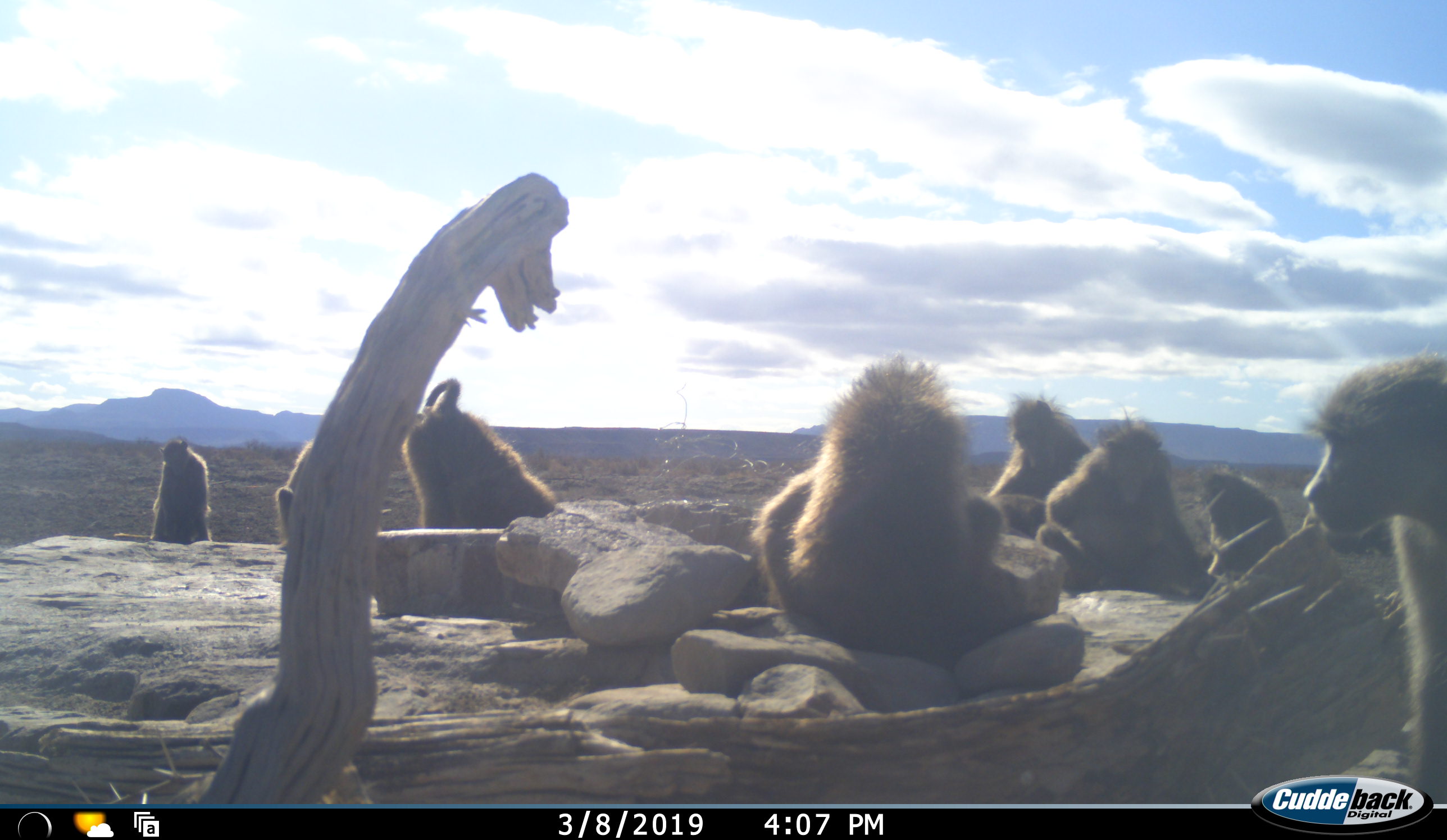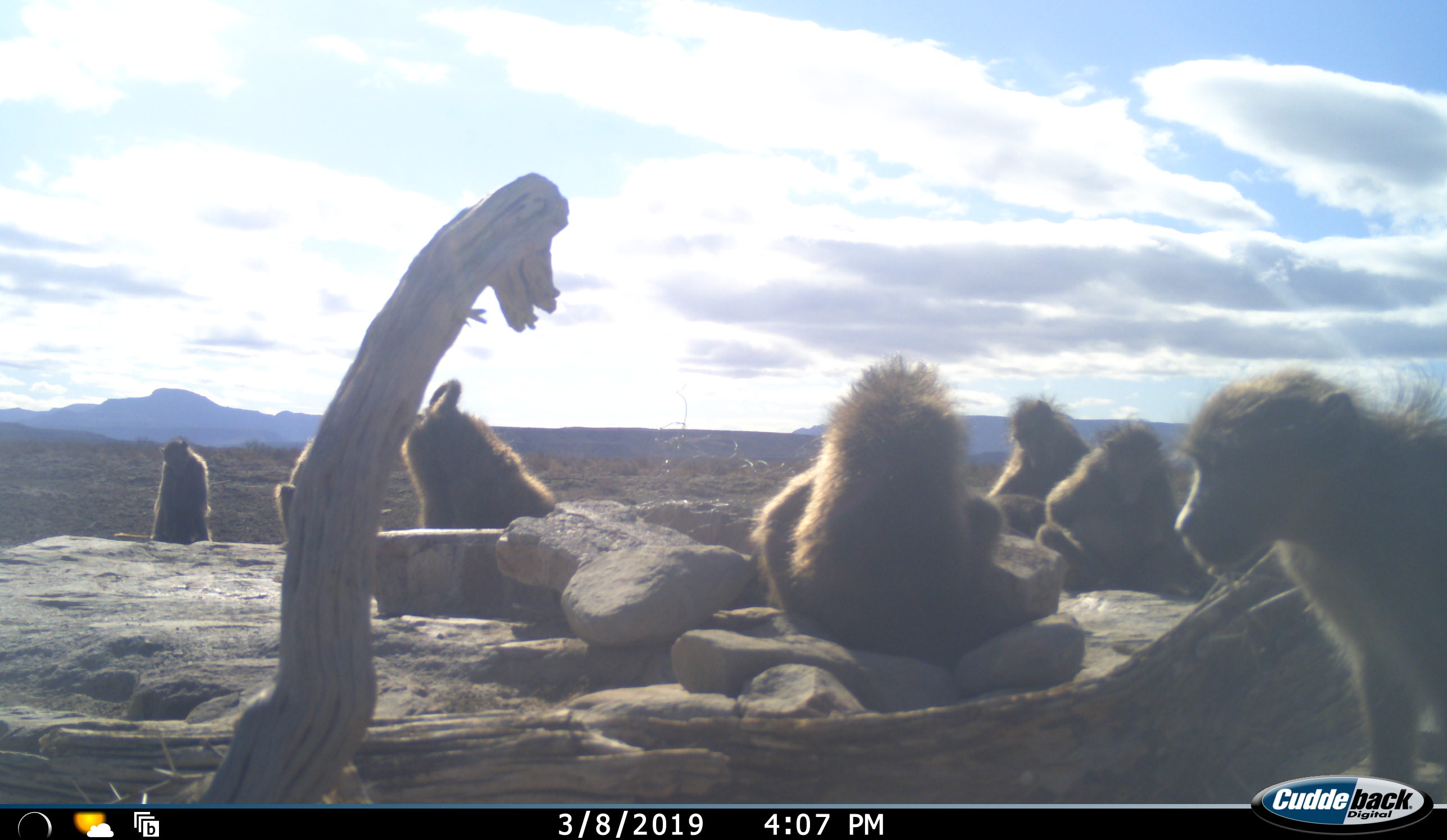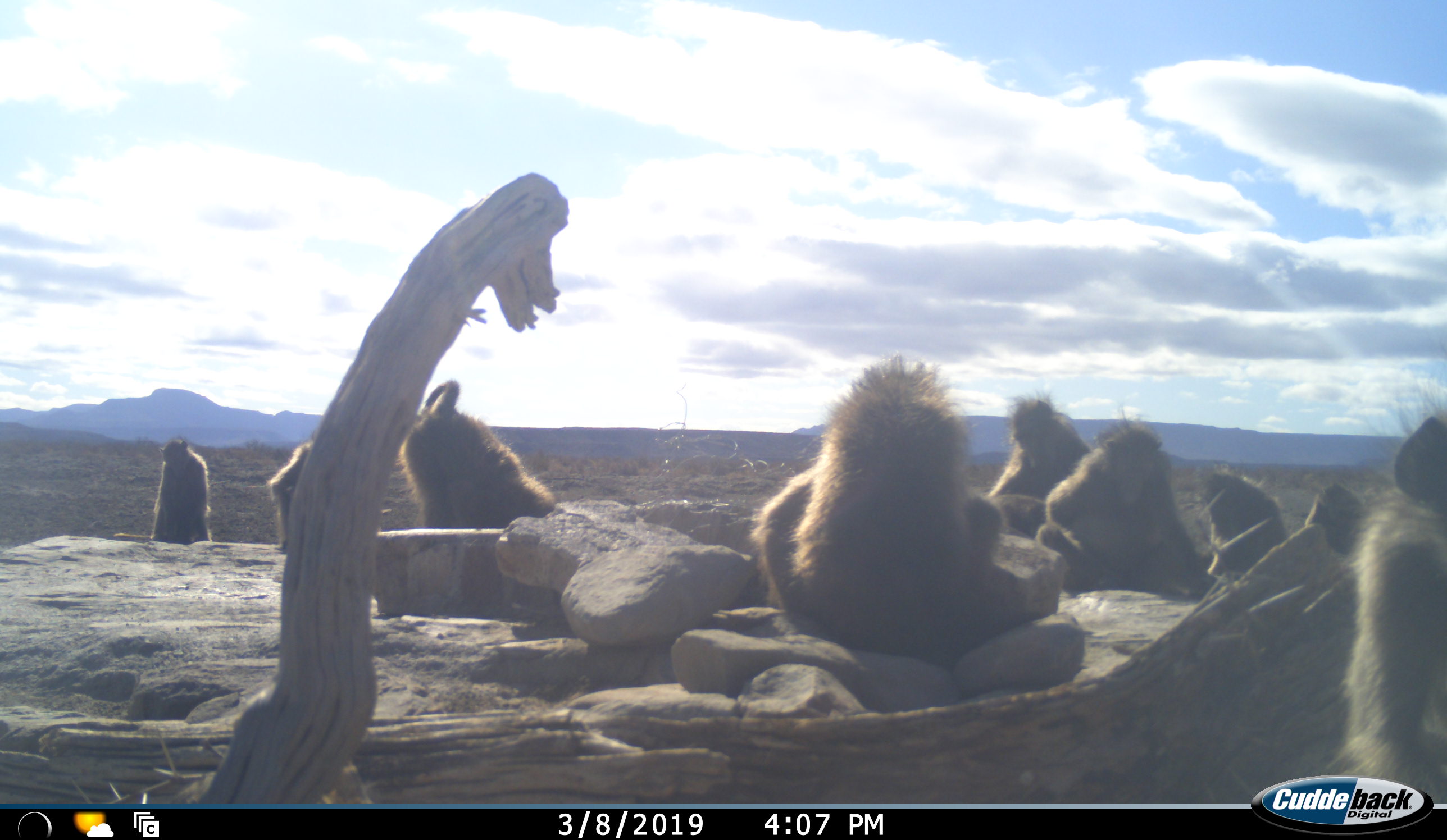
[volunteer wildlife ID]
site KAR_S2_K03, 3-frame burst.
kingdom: Animalia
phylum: Chordata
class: Mammalia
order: Primates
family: Cercopithecidae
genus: Papio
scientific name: Papio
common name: baboon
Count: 9.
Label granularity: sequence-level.